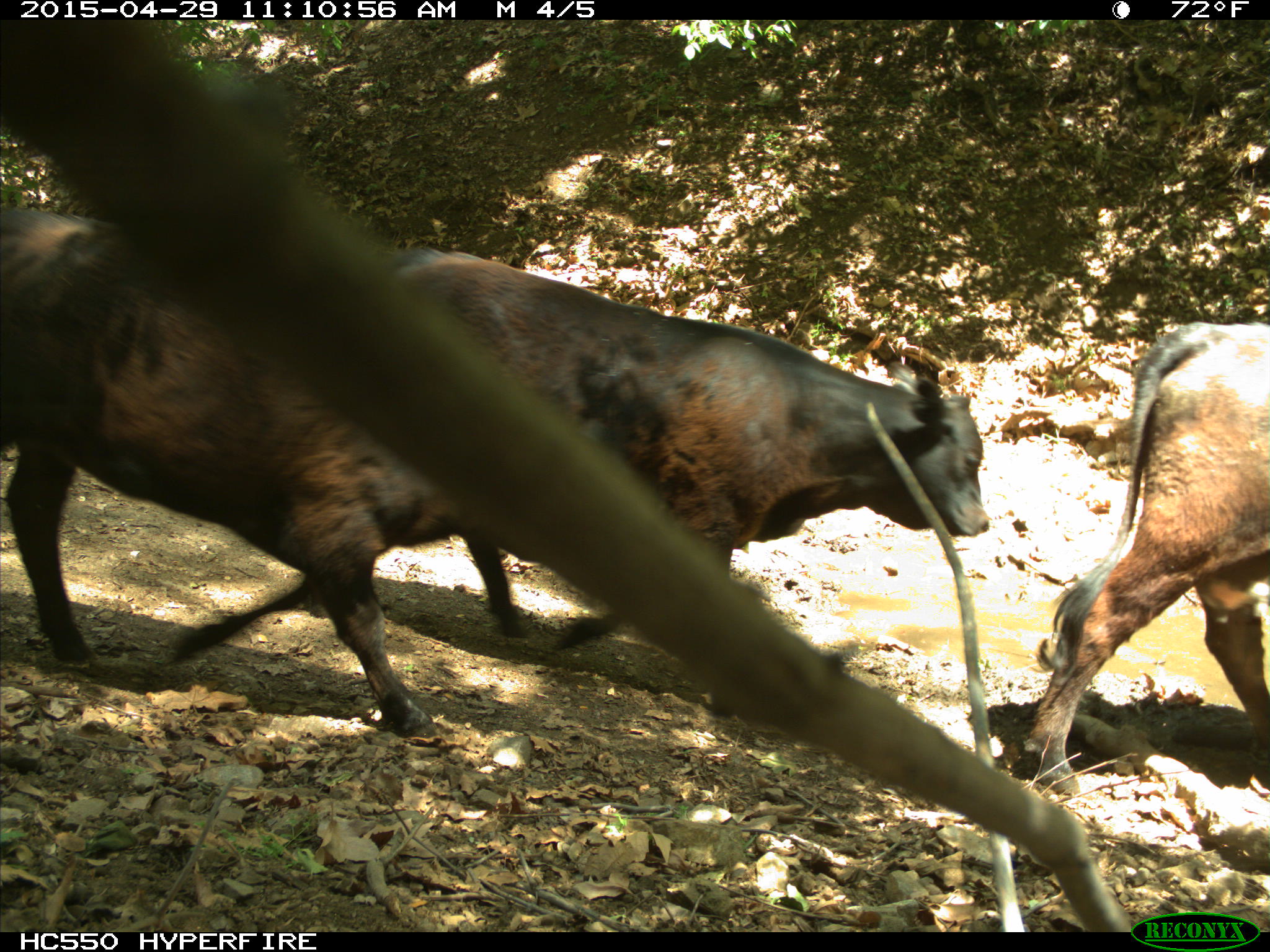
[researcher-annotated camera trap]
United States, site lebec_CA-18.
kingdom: Animalia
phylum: Chordata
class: Mammalia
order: Artiodactyla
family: Bovidae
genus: Bos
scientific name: Bos taurus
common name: domestic cow